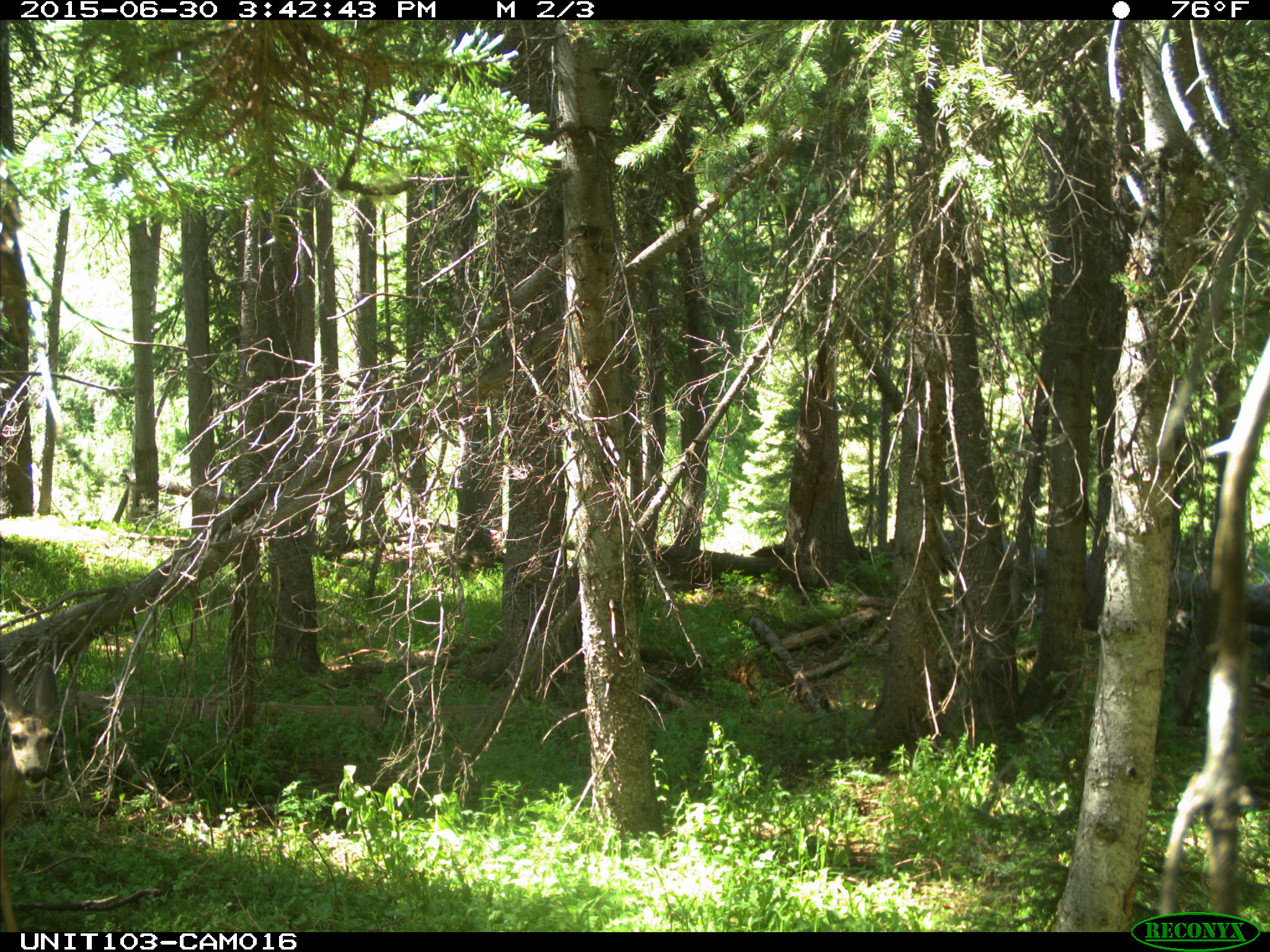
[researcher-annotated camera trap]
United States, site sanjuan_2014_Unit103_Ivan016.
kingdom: Animalia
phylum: Chordata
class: Mammalia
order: Artiodactyla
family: Cervidae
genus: Odocoileus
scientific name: Odocoileus hemionus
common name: mule deer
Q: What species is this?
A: Odocoileus hemionus (mule deer).